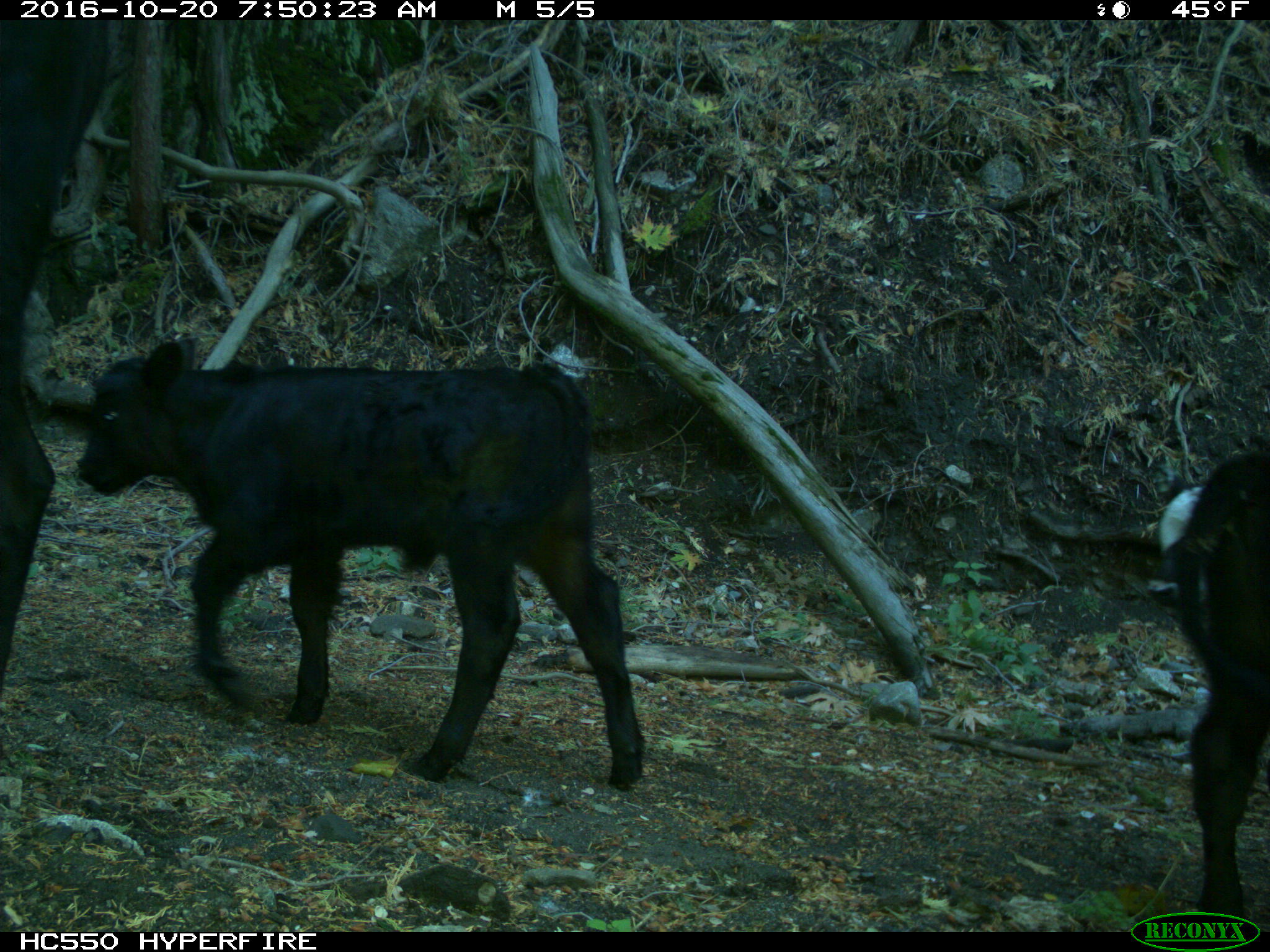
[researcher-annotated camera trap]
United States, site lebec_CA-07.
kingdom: Animalia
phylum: Chordata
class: Mammalia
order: Artiodactyla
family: Bovidae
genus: Bos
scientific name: Bos taurus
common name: domestic cow